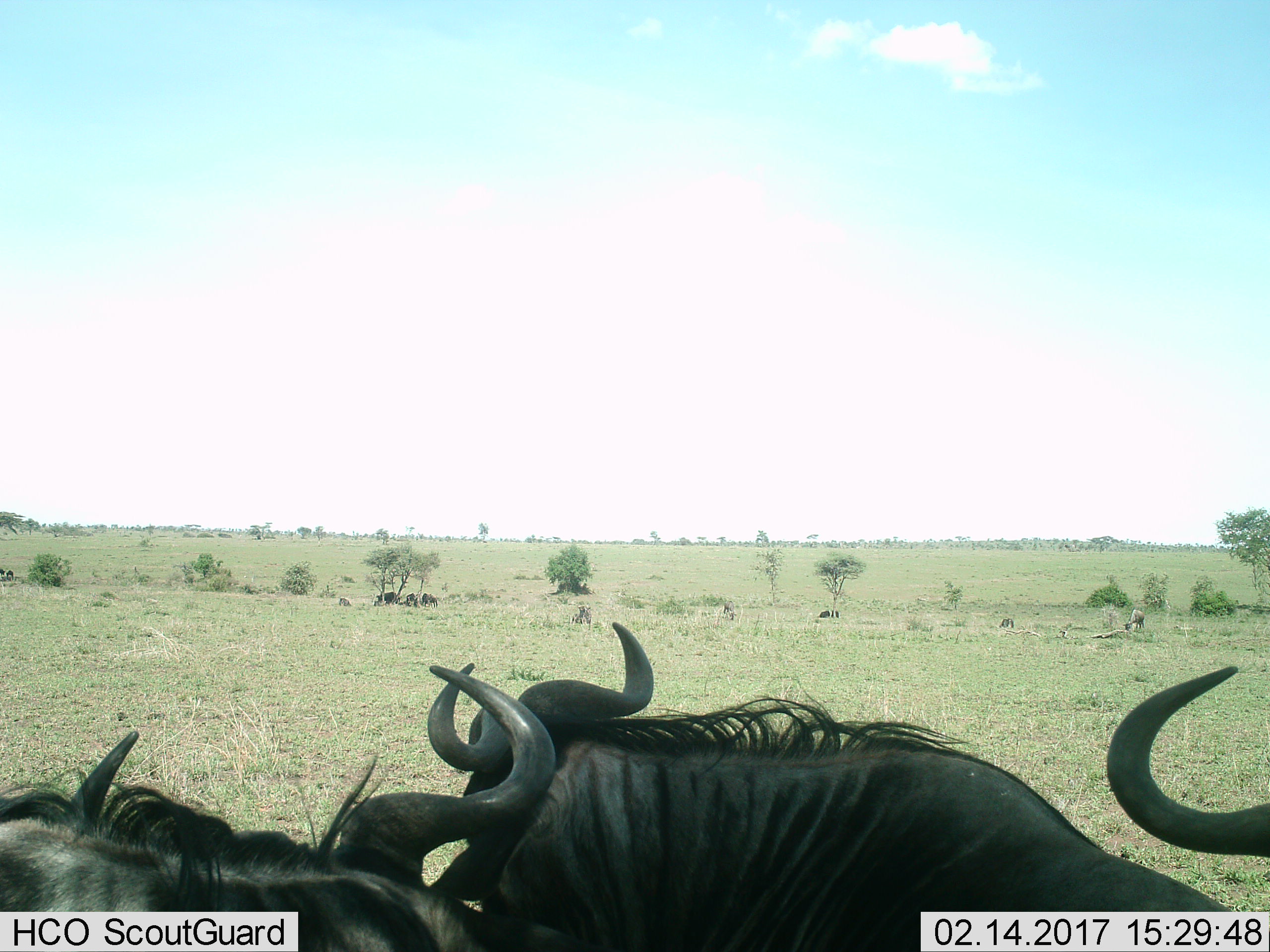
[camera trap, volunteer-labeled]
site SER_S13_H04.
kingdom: Animalia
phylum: Chordata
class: Mammalia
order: Artiodactyla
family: Bovidae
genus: Connochaetes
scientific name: Connochaetes taurinus taurinus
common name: blue wildebeest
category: wildebeestblue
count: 3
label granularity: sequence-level